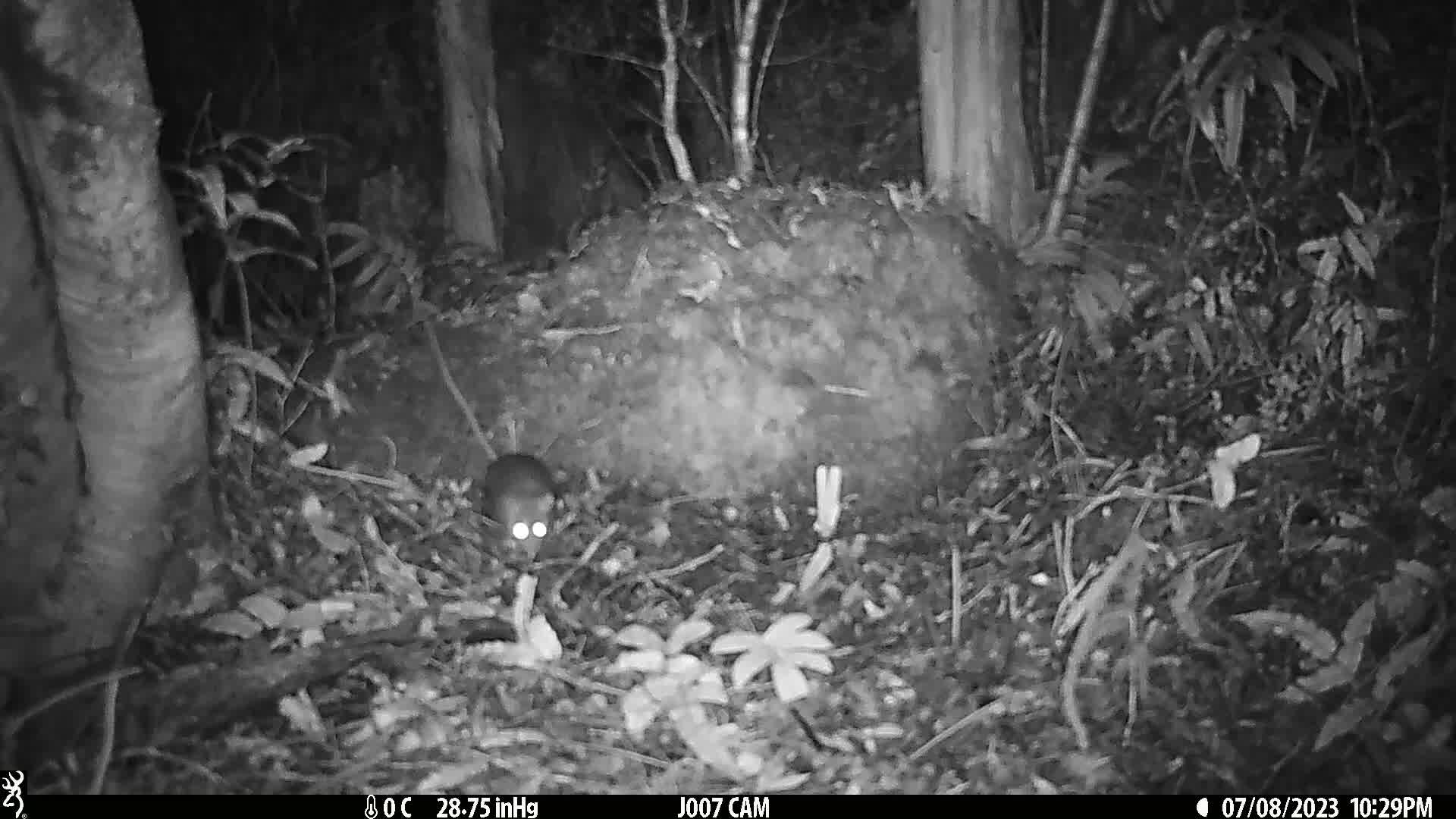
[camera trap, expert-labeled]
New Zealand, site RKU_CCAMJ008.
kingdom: Animalia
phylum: Chordata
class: Mammalia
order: Rodentia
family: Muridae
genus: Rattus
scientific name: Rattus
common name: rat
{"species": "rat (Rattus)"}